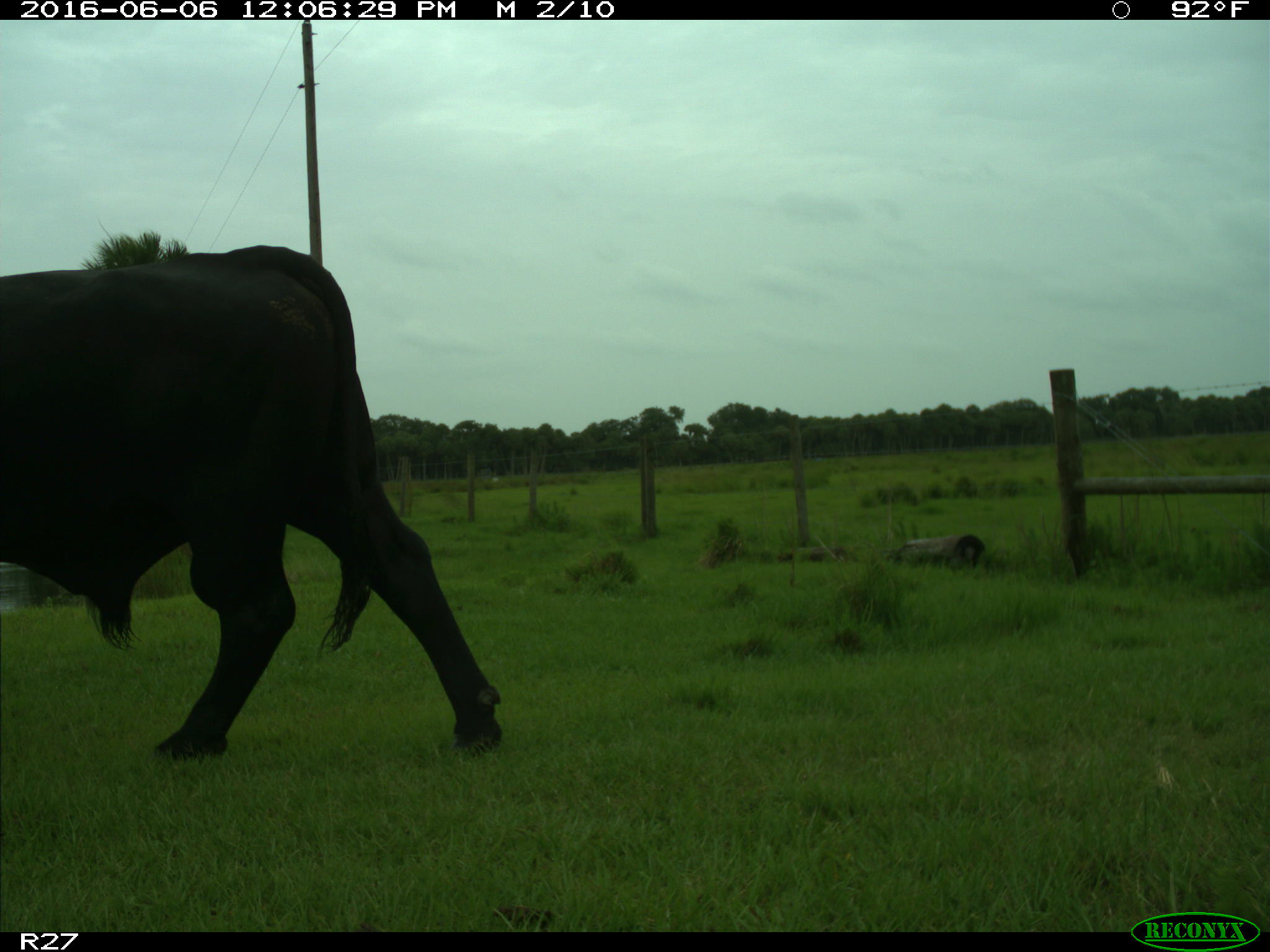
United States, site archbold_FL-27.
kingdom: Animalia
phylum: Chordata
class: Mammalia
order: Artiodactyla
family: Bovidae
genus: Bos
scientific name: Bos taurus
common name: domestic cow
Bos taurus (domestic cow).